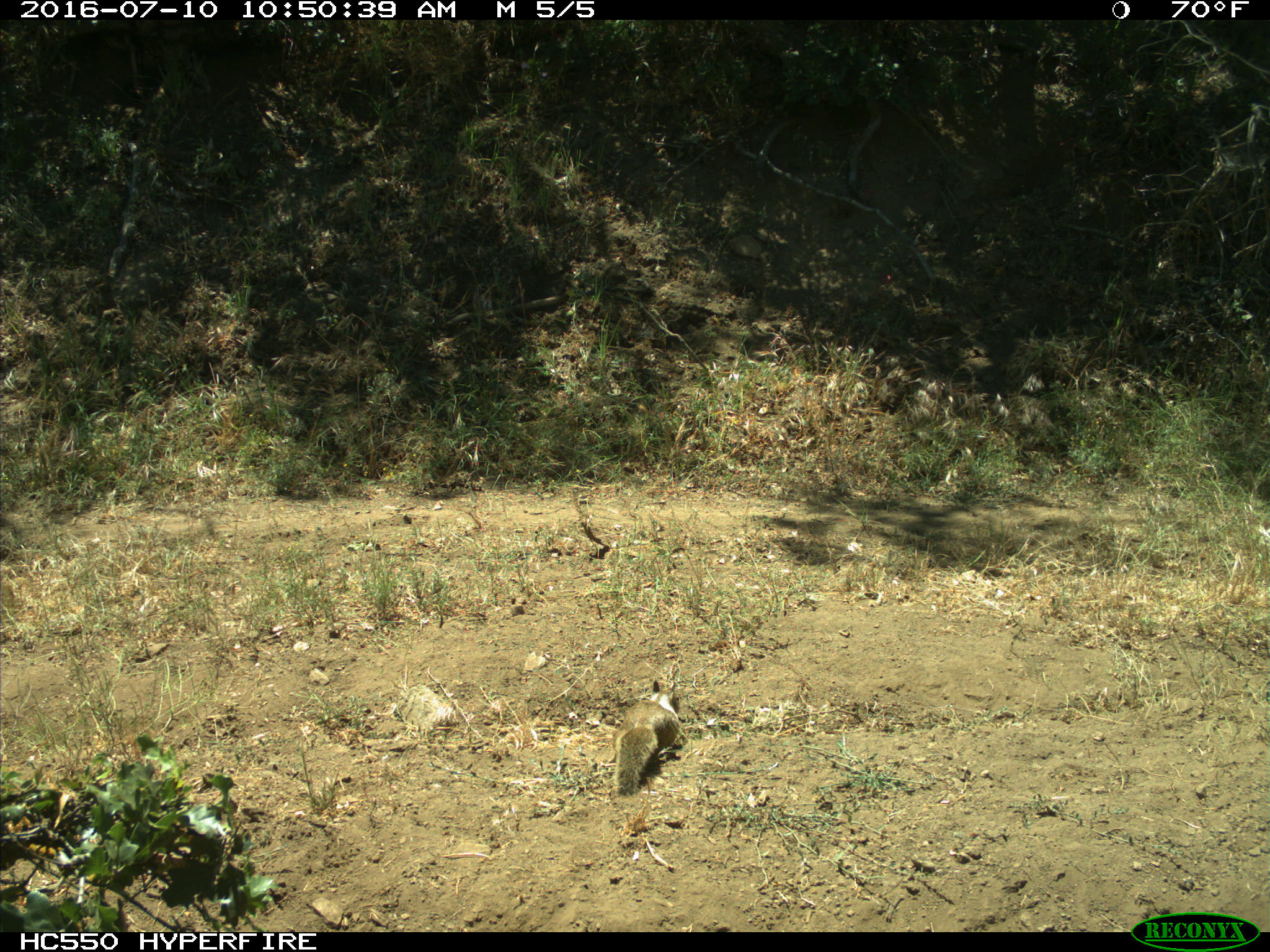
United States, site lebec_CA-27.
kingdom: Animalia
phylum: Chordata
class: Mammalia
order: Rodentia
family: Sciuridae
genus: Otospermophilus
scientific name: Otospermophilus beecheyi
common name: california ground squirrel